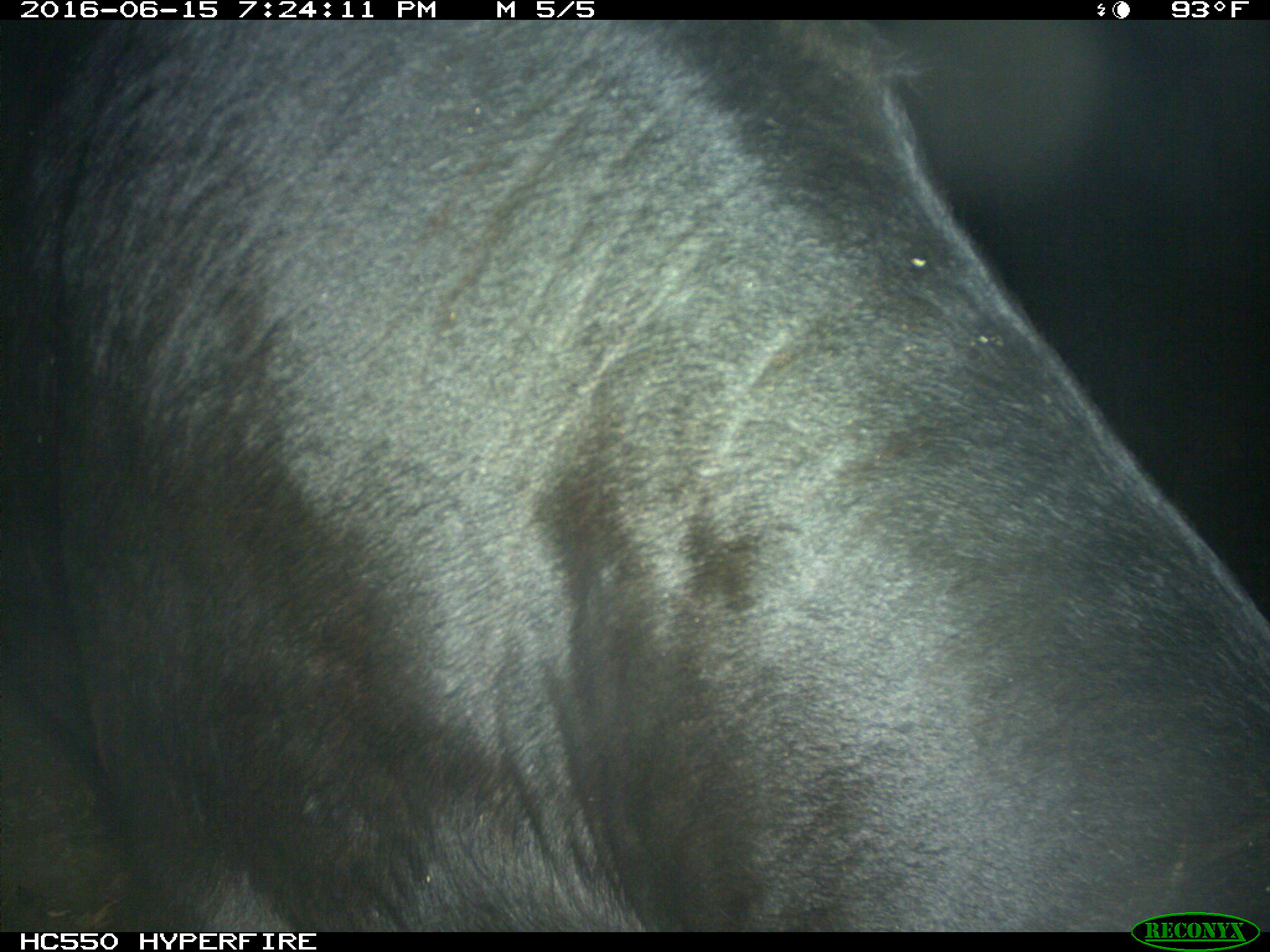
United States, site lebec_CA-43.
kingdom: Animalia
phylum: Chordata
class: Mammalia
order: Artiodactyla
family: Bovidae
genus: Bos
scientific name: Bos taurus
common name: domestic cow